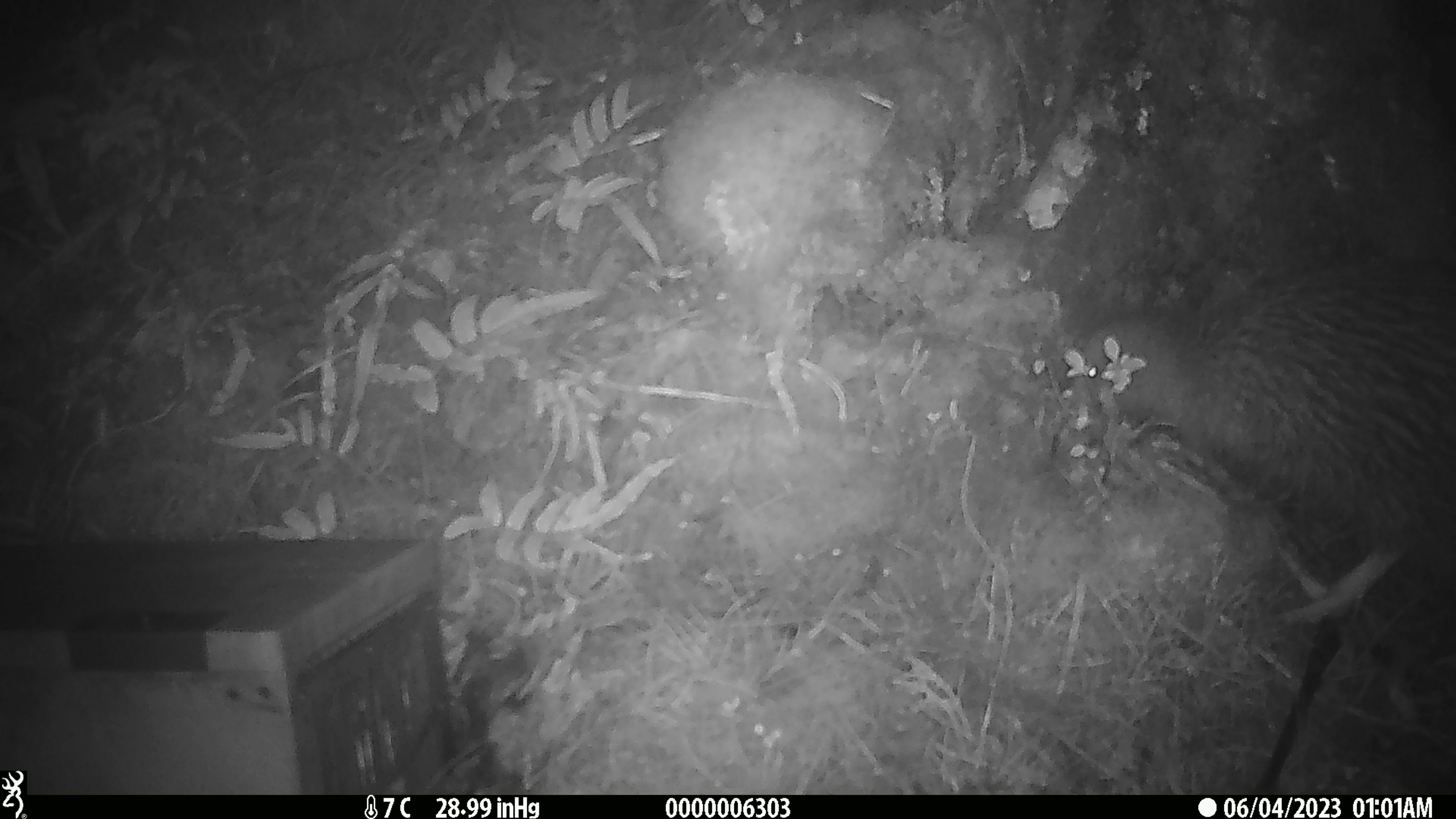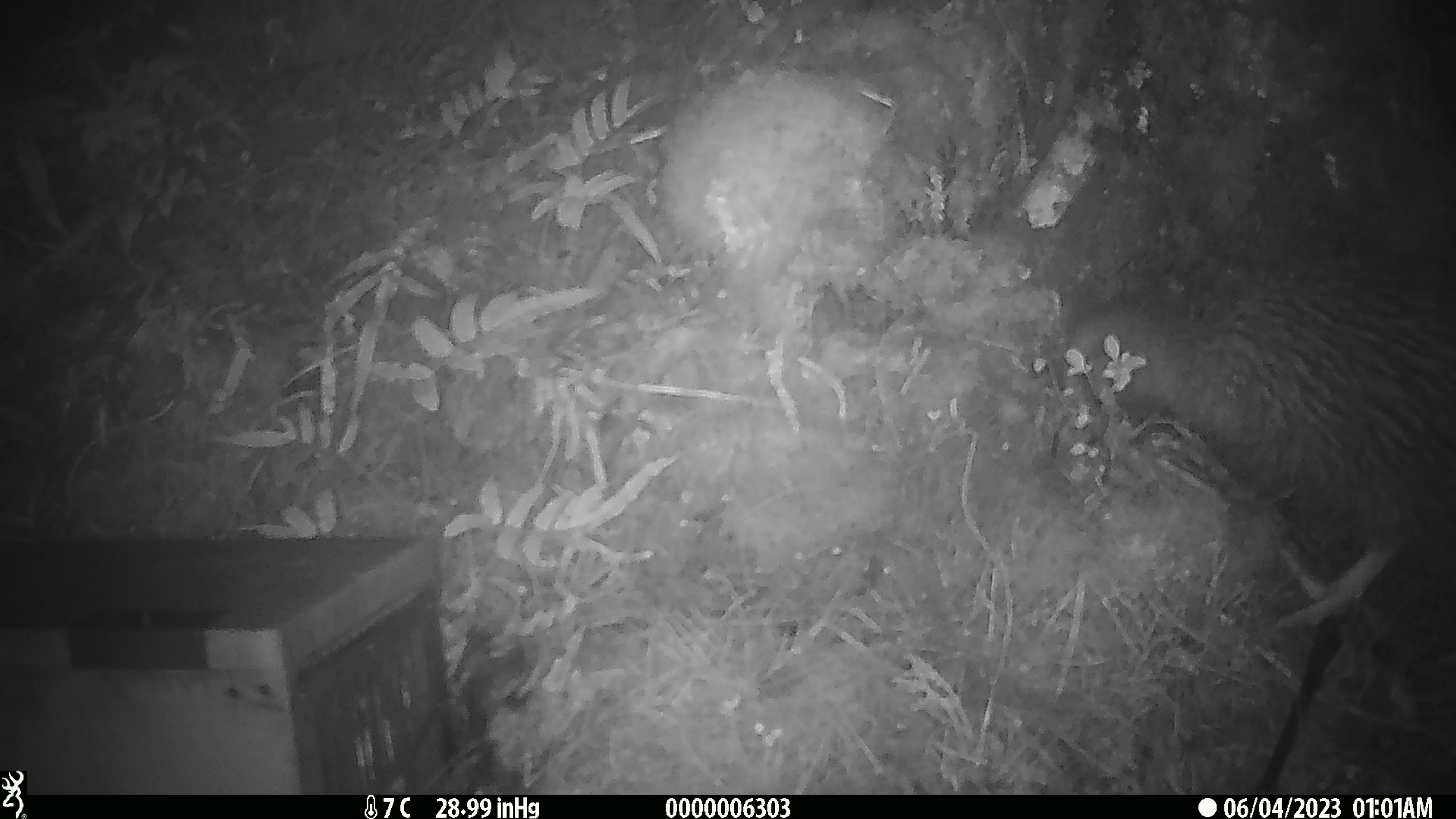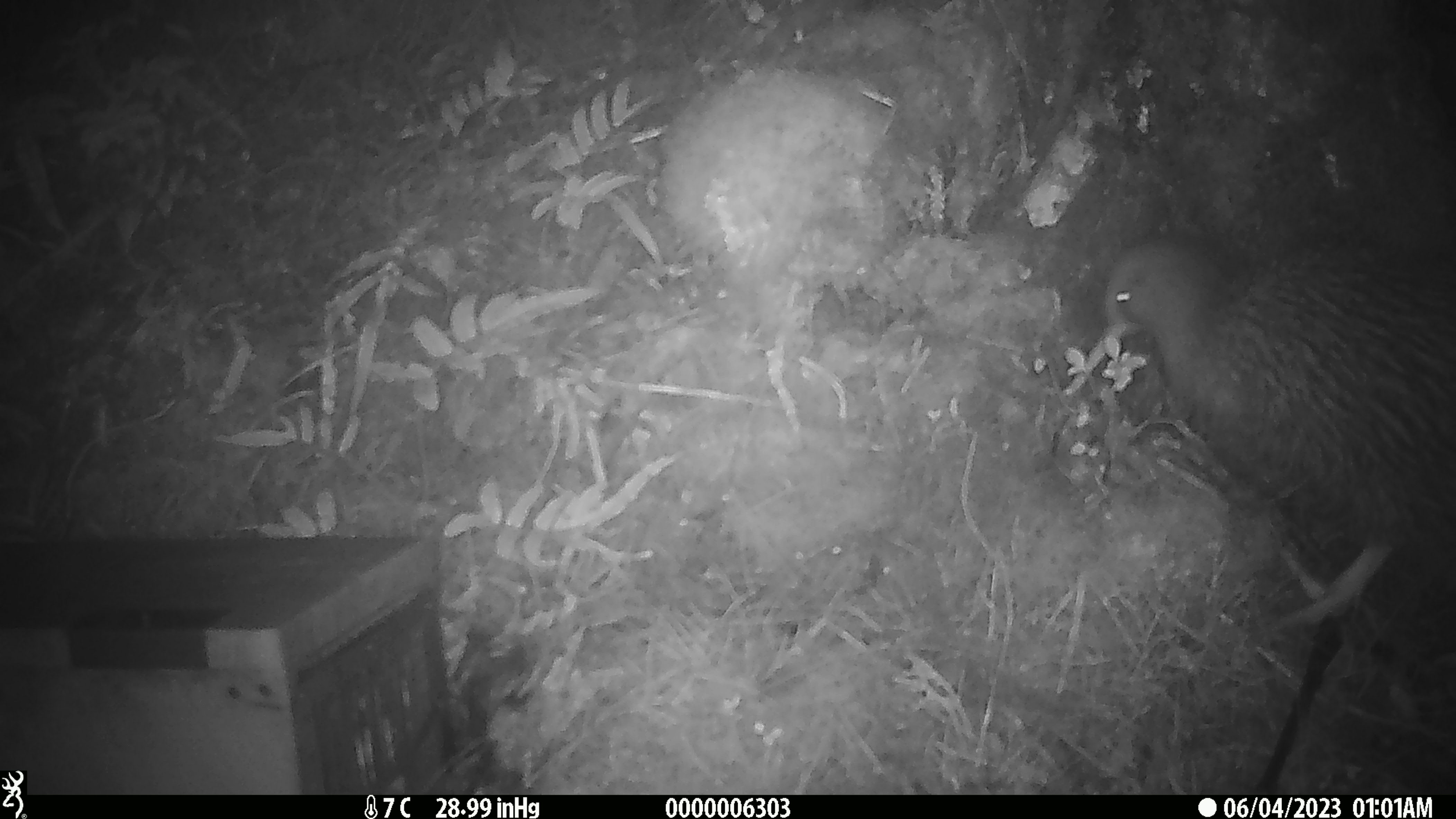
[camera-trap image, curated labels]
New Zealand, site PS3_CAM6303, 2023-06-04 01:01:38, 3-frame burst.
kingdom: Animalia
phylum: Chordata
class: Aves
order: Apterygiformes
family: Apterygidae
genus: Apteryx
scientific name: Apteryx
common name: kiwi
Kiwi (Apteryx).